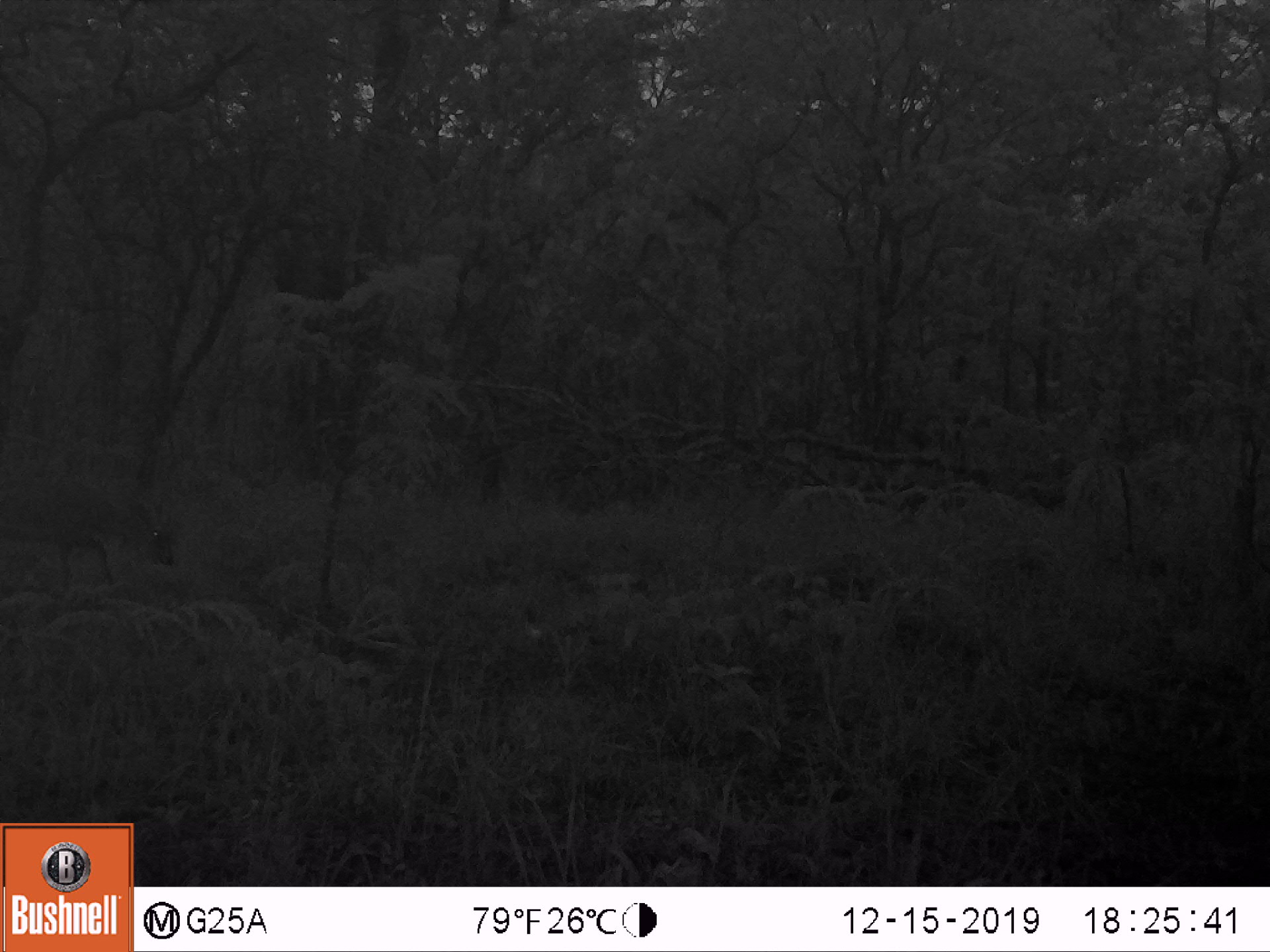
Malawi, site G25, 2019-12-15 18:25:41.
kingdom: Animalia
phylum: Chordata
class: Mammalia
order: Artiodactyla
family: Bovidae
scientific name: Antilopinae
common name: small antelope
Small antelope (Antilopinae), count 1.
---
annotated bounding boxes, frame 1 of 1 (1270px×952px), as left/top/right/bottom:
small antelope: 0/464/179/611